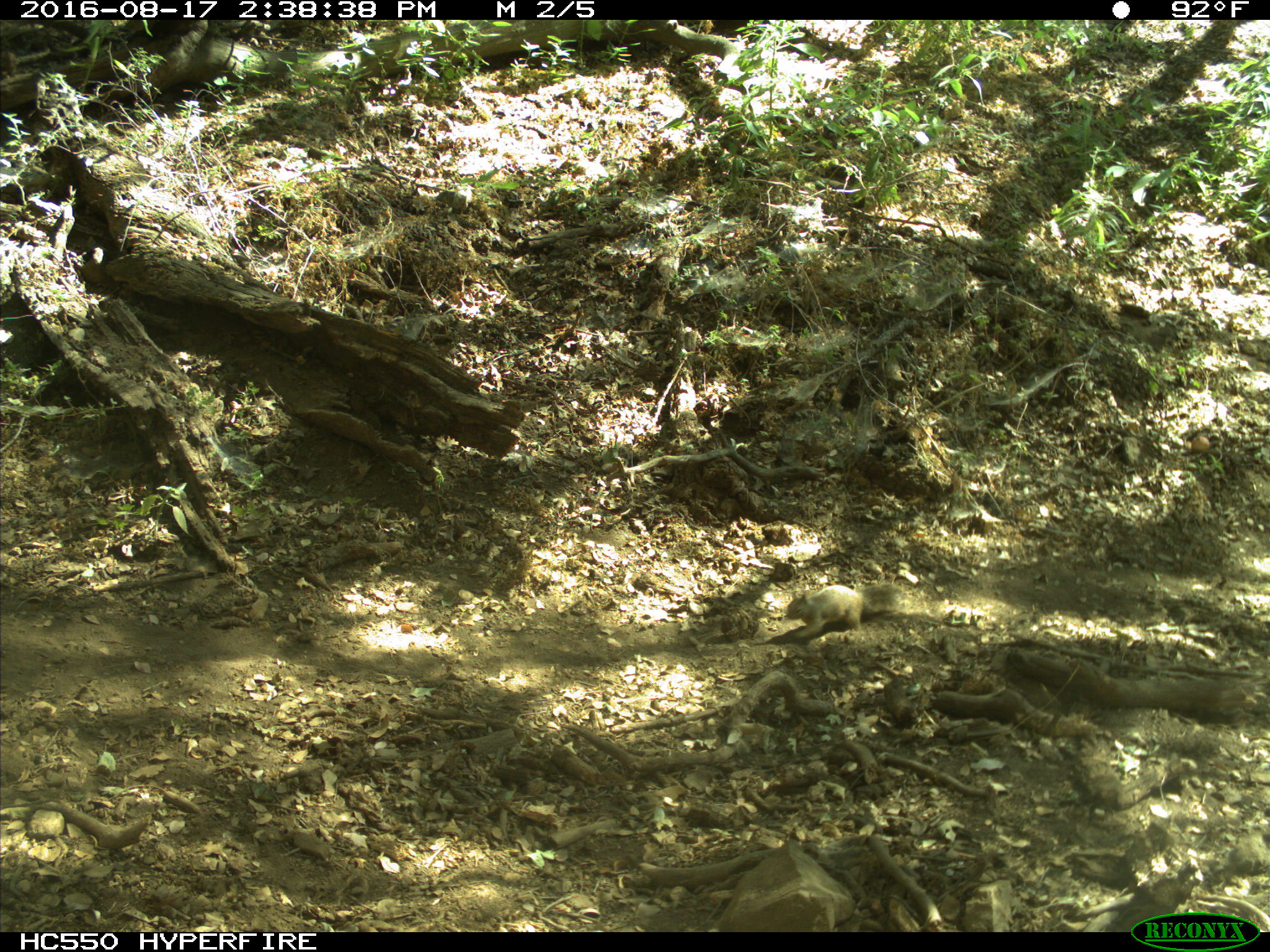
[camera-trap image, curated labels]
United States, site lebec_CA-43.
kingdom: Animalia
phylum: Chordata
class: Mammalia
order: Rodentia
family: Sciuridae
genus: Otospermophilus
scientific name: Otospermophilus beecheyi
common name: california ground squirrel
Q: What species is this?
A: Otospermophilus beecheyi (california ground squirrel).